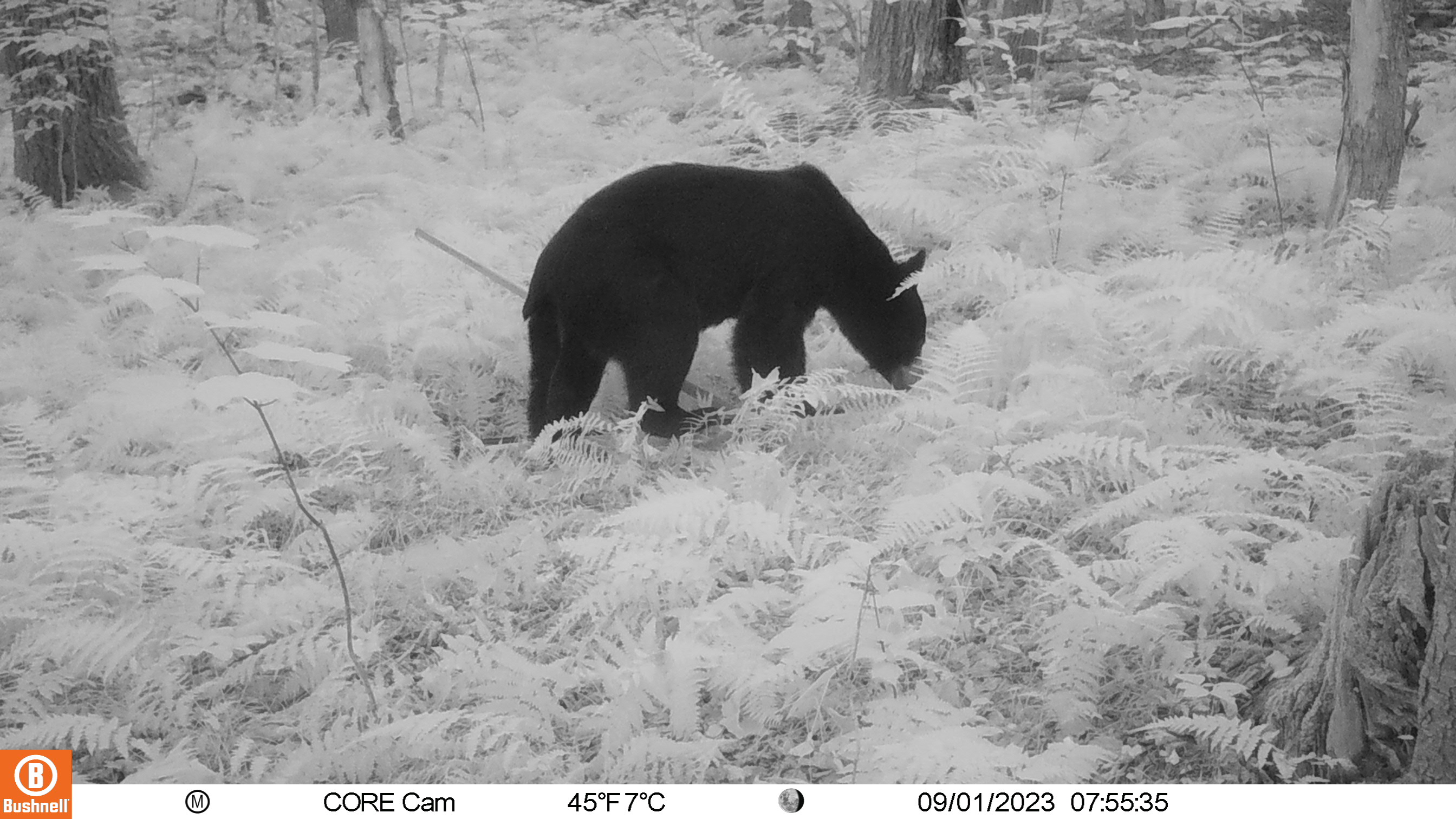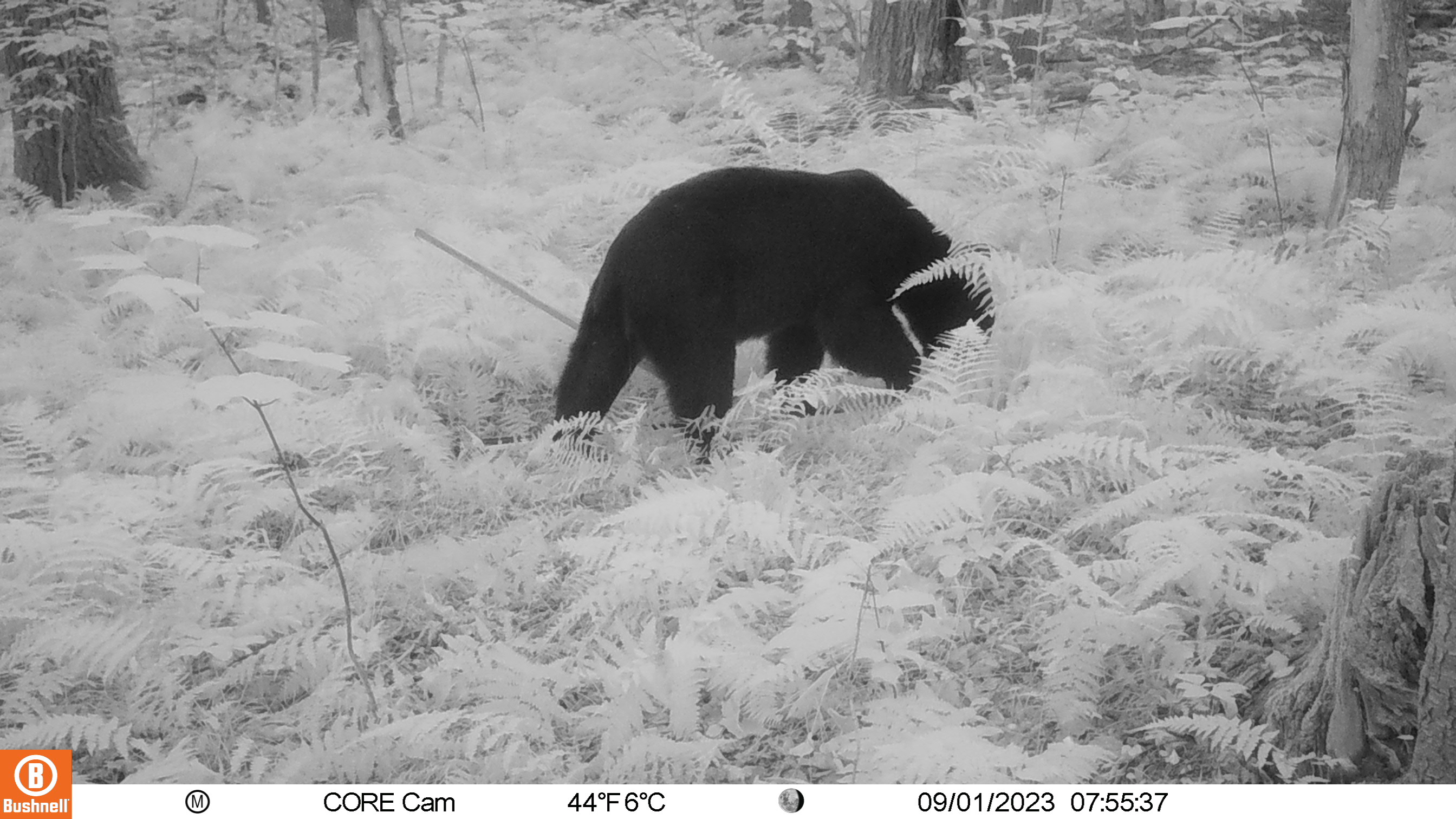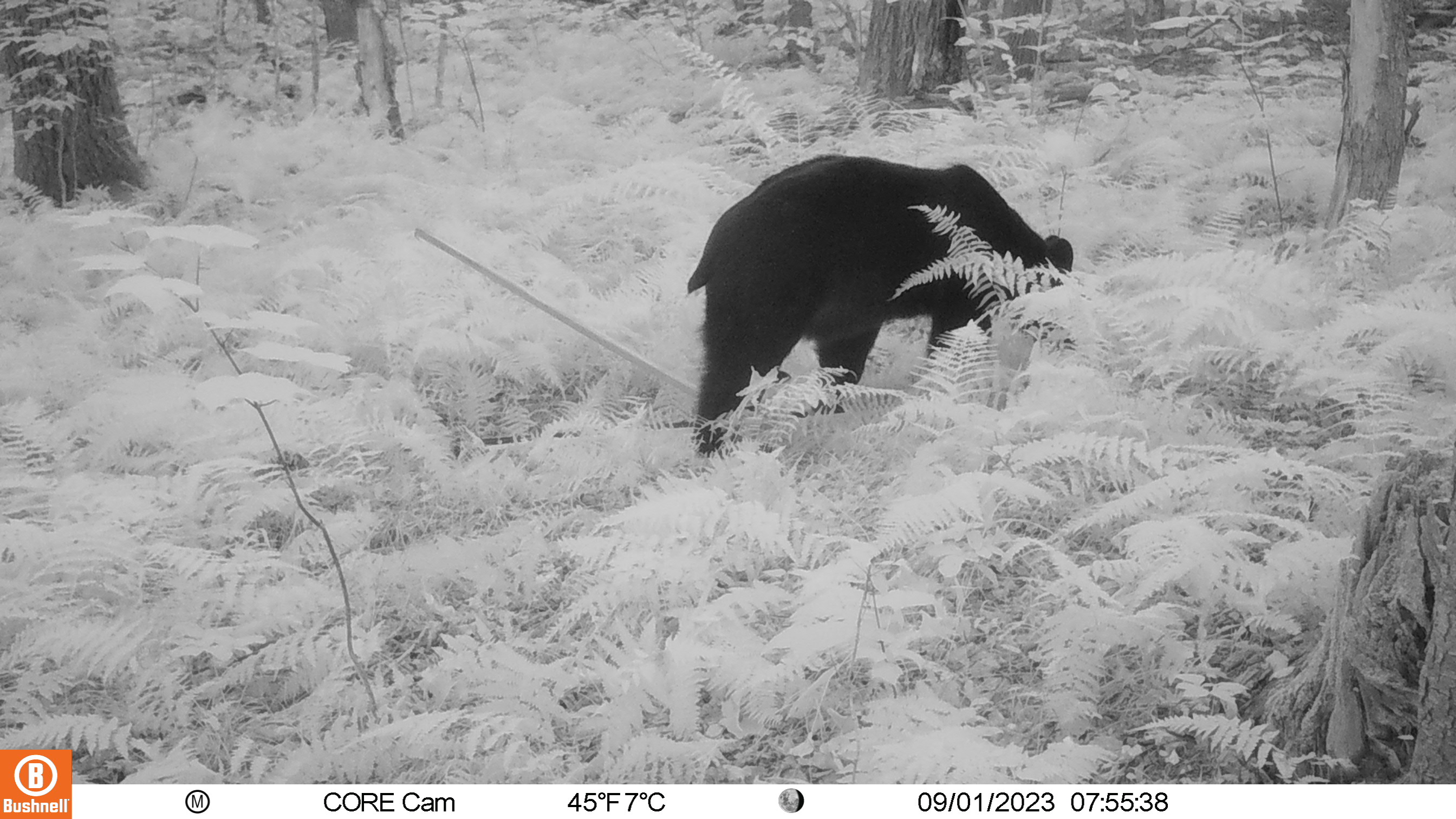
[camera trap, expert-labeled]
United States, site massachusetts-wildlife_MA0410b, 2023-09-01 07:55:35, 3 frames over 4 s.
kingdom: Animalia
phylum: Chordata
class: Mammalia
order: Carnivora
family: Ursidae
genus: Ursus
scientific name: Ursus americanus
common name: black bear